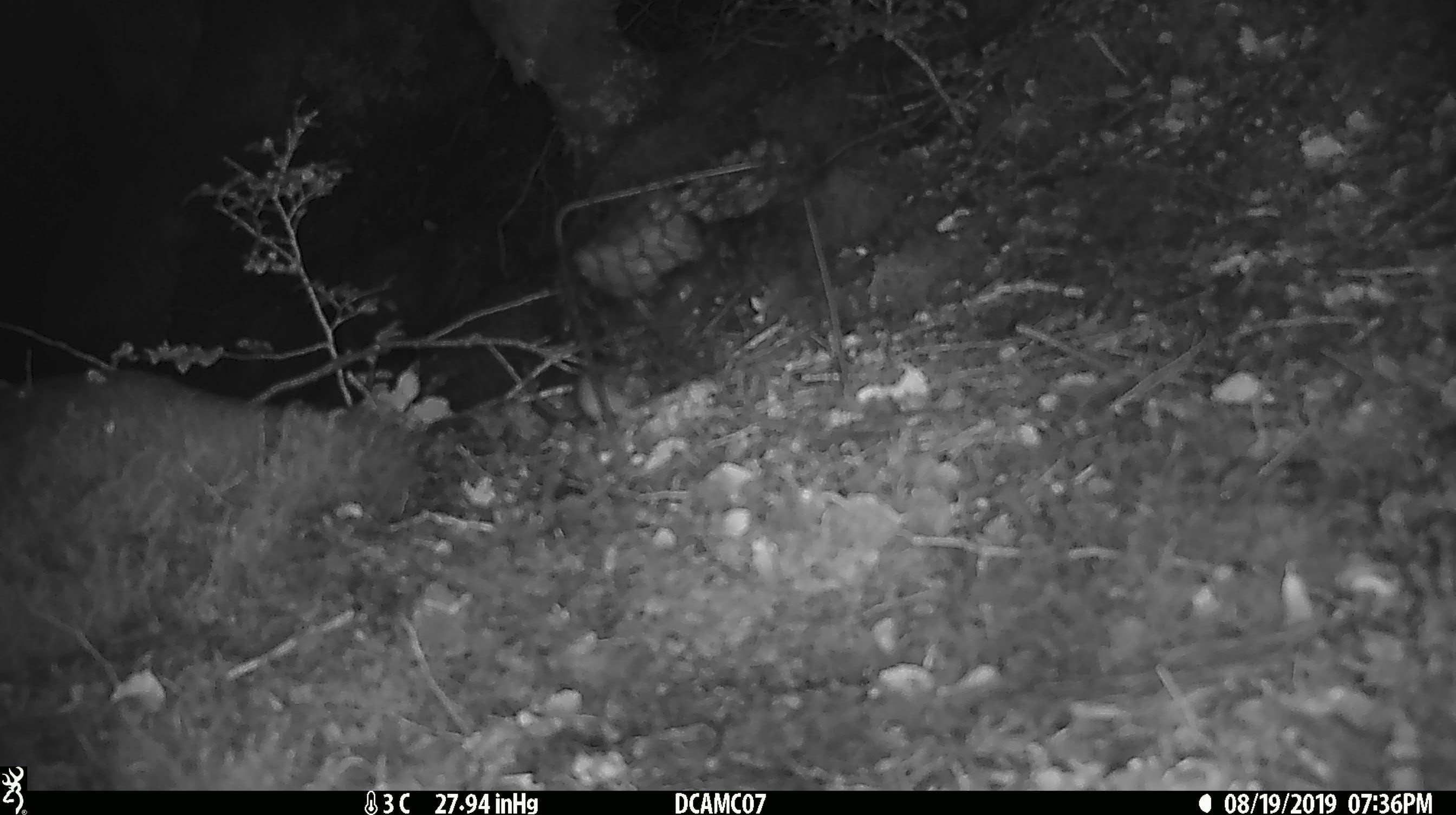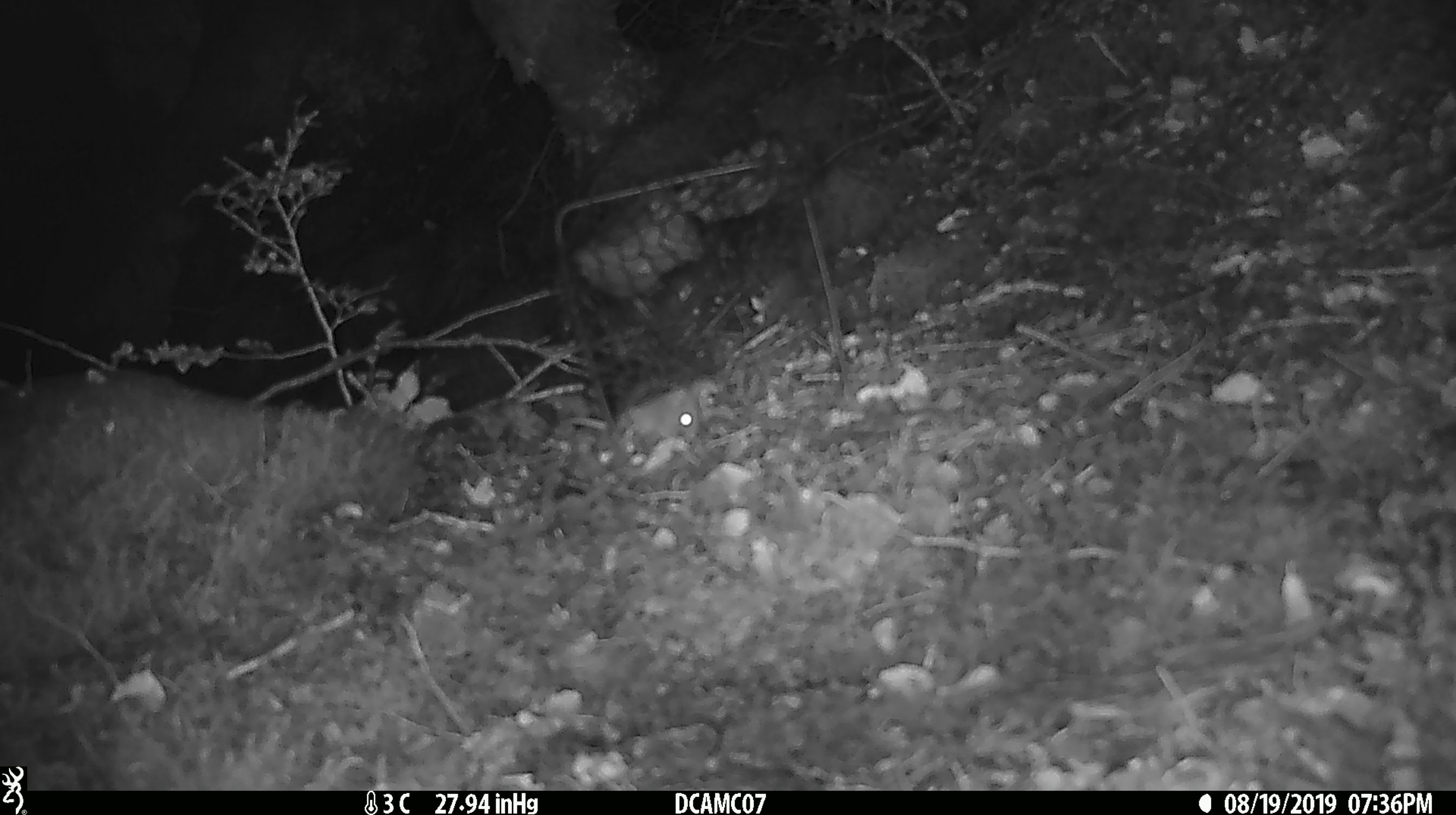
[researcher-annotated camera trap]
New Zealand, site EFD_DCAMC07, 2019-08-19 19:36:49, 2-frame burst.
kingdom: Animalia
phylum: Chordata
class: Mammalia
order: Rodentia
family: Muridae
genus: Mus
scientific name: Mus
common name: mouse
Mouse (Mus).